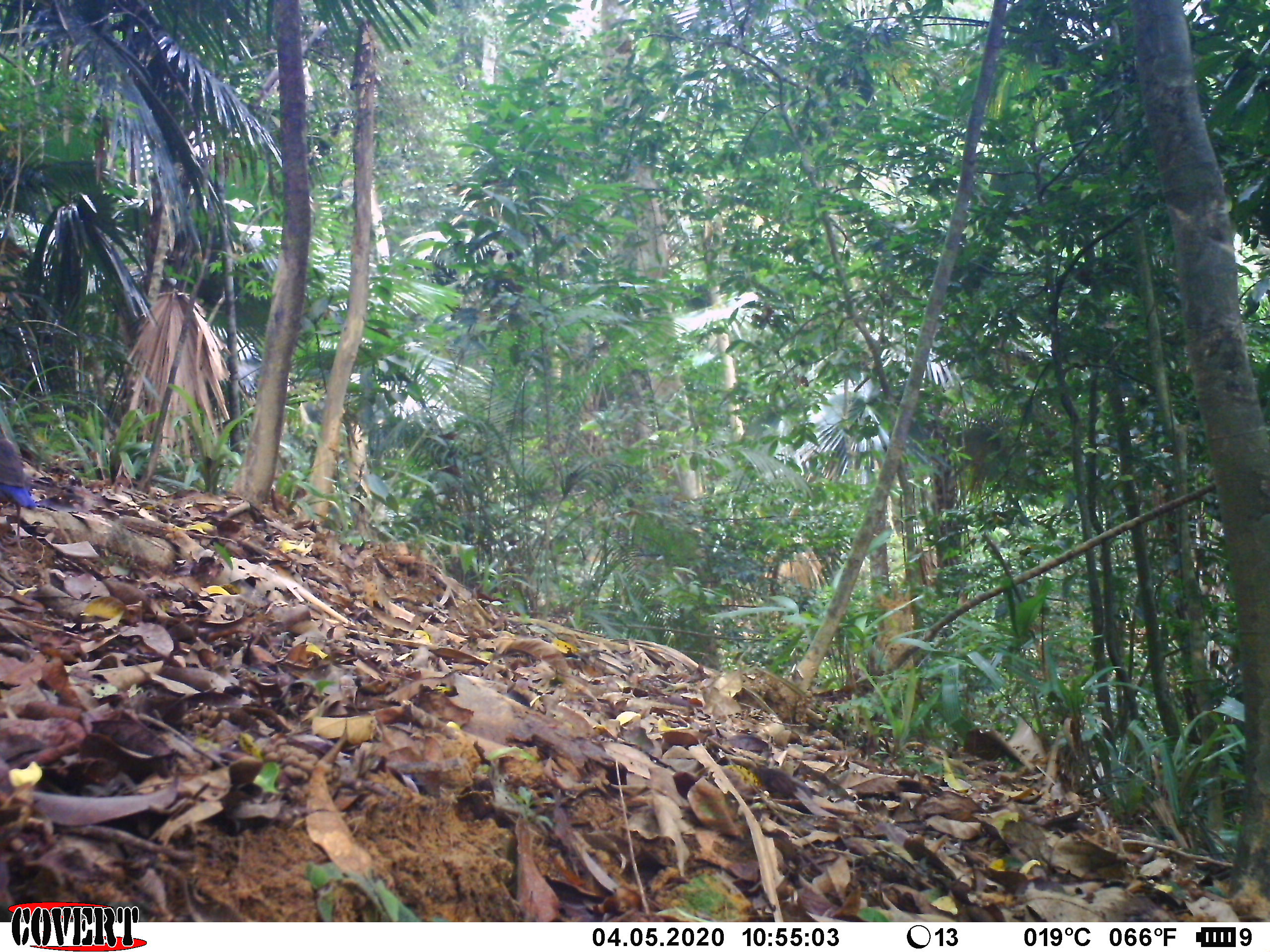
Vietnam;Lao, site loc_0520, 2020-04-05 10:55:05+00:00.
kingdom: Animalia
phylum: Chordata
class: Aves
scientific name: Aves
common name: bird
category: unidentified bird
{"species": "unidentified bird (bird) (Aves)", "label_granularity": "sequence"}